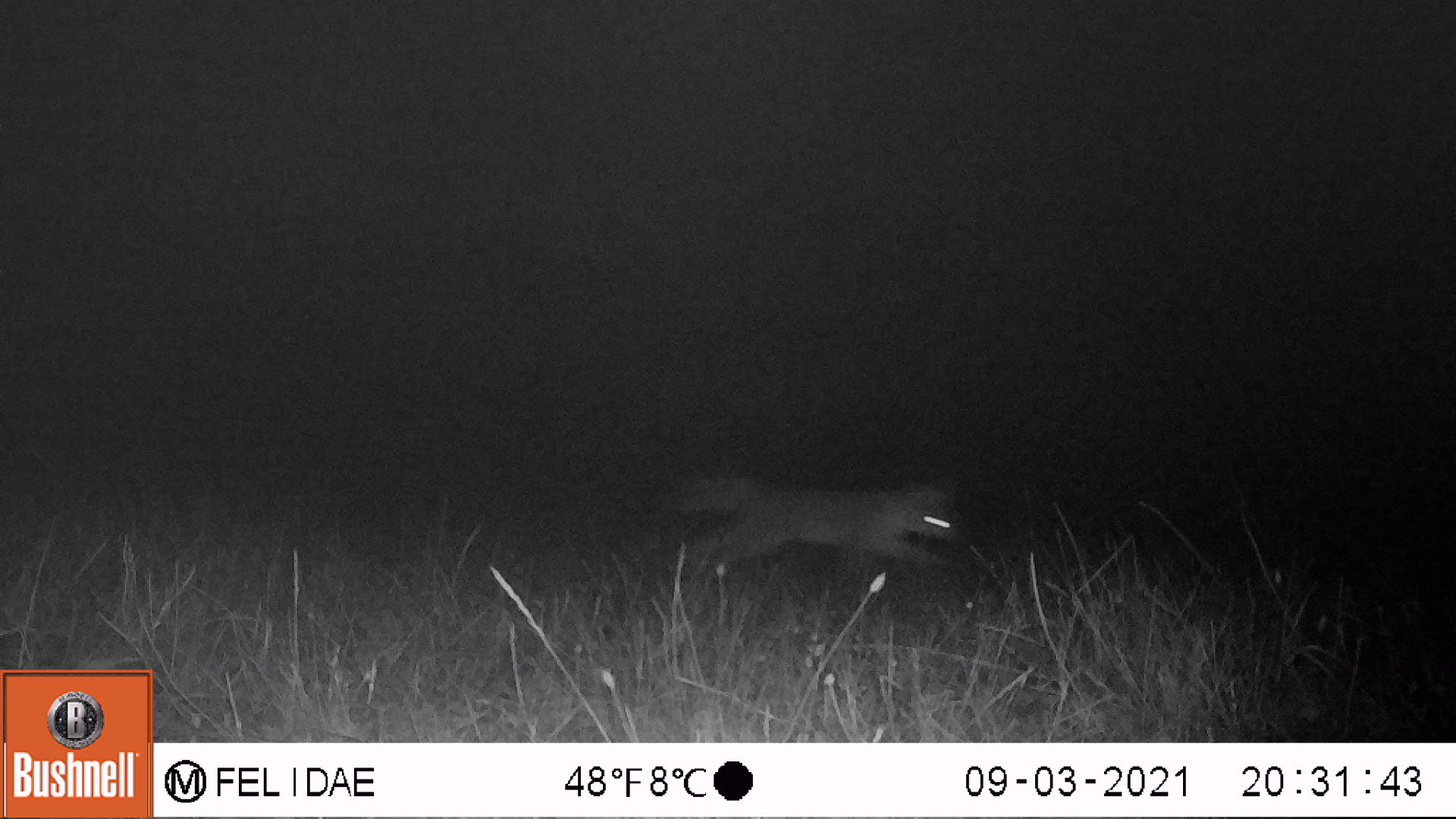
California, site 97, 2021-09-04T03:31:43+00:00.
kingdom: Animalia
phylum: Chordata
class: Mammalia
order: Carnivora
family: Canidae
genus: Urocyon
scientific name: Urocyon cinereoargenteus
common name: gray fox